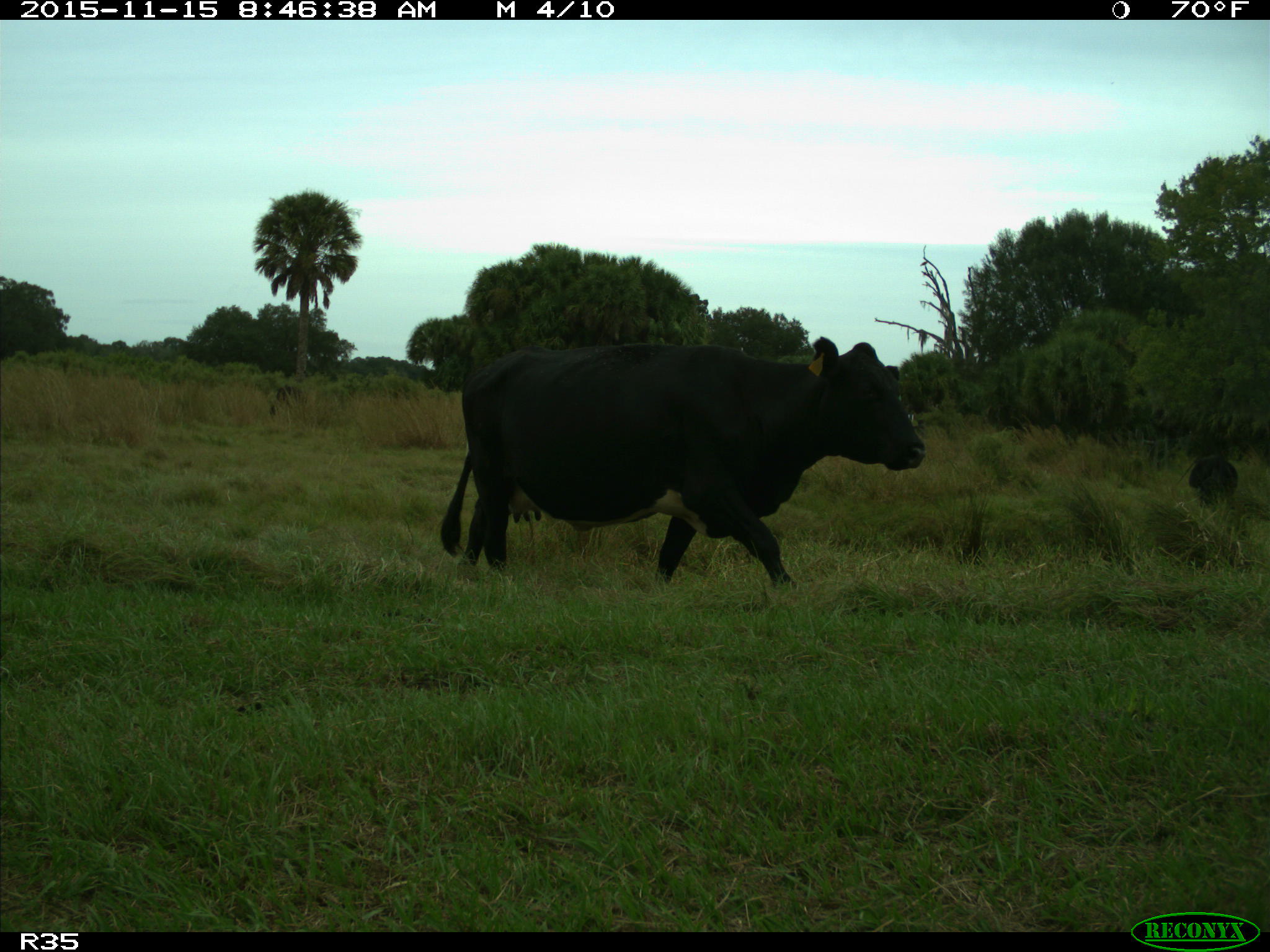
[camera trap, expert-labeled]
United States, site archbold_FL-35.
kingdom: Animalia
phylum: Chordata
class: Mammalia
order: Artiodactyla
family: Bovidae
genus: Bos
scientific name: Bos taurus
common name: domestic cow